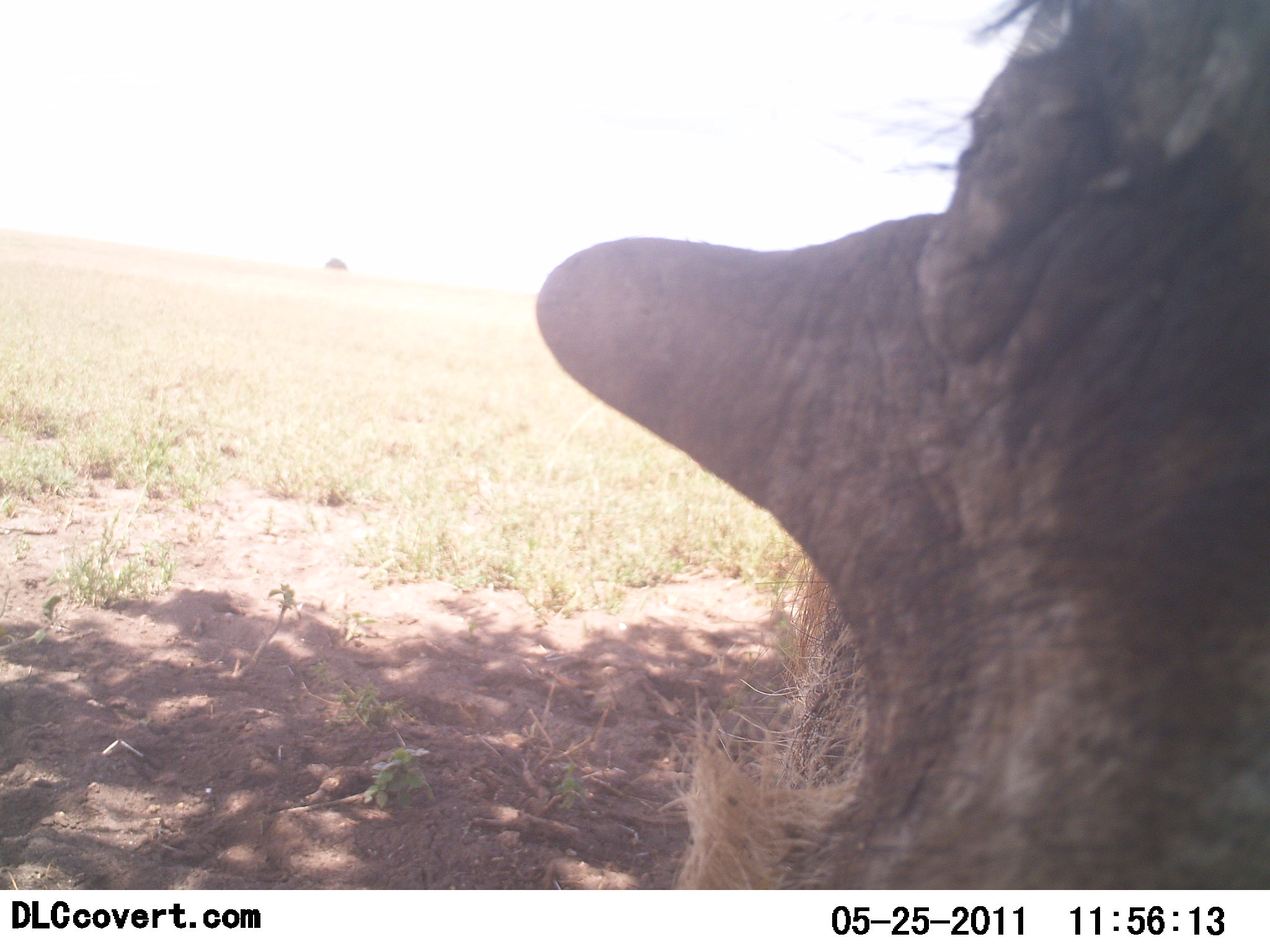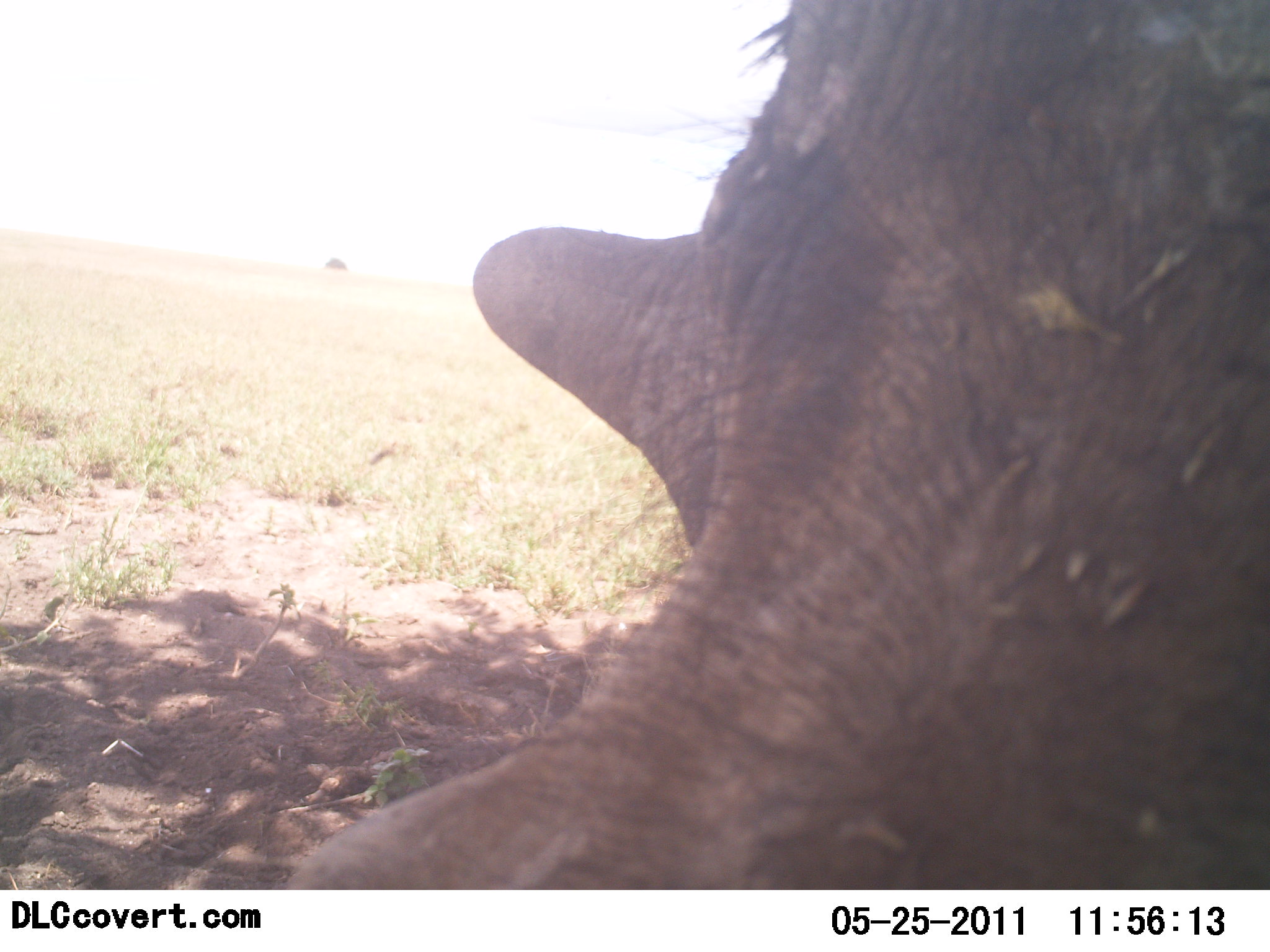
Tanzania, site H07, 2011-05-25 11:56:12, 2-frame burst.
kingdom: Animalia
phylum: Chordata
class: Mammalia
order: Artiodactyla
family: Suidae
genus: Phacochoerus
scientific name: Phacochoerus africanus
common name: warthog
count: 1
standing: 67%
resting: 0%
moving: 17%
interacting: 17%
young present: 0%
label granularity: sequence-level